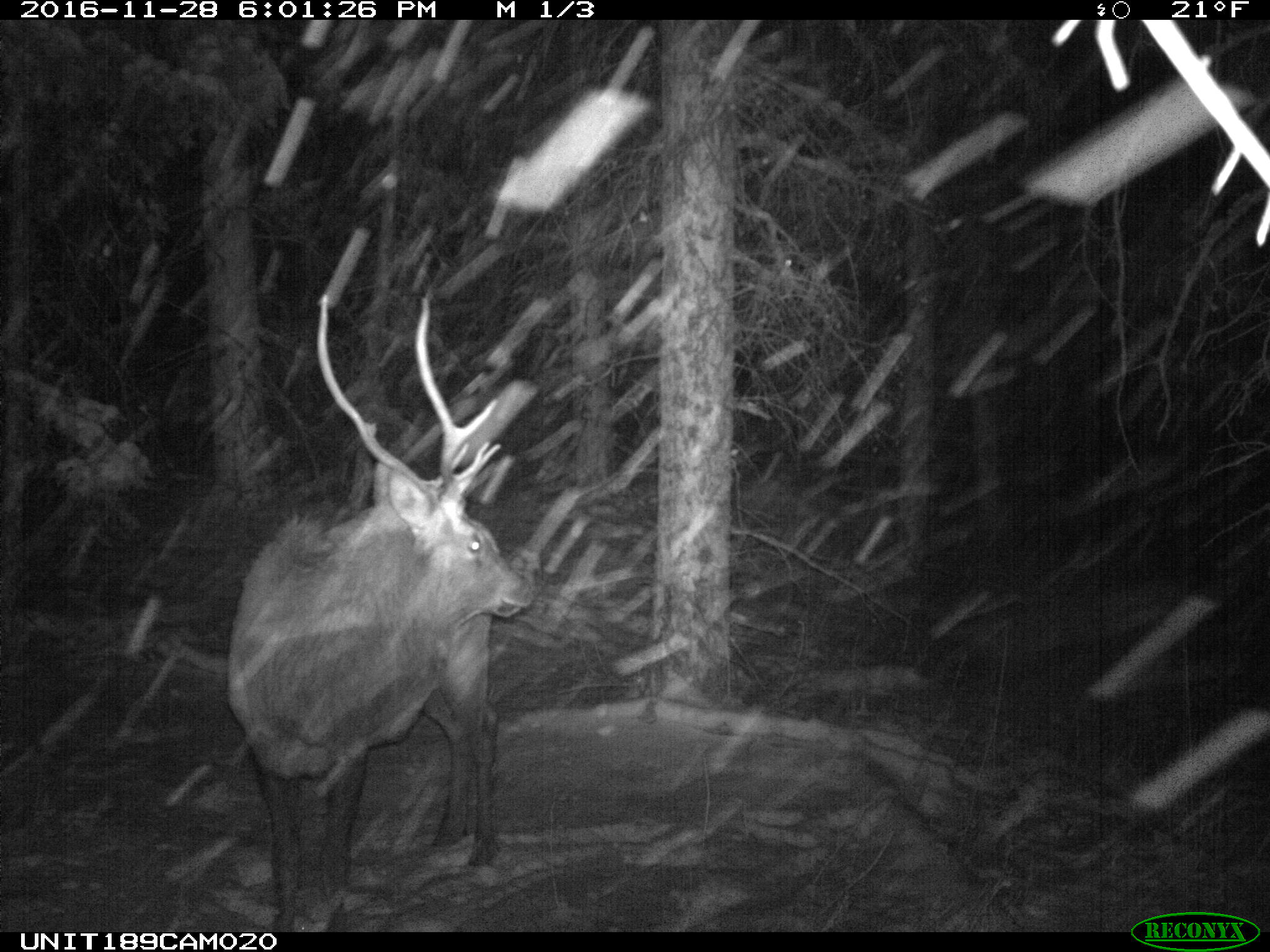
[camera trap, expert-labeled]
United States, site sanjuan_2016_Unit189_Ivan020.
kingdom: Animalia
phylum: Chordata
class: Mammalia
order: Artiodactyla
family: Cervidae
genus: Cervus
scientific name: Cervus elaphus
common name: red deer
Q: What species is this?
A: Cervus elaphus (red deer).